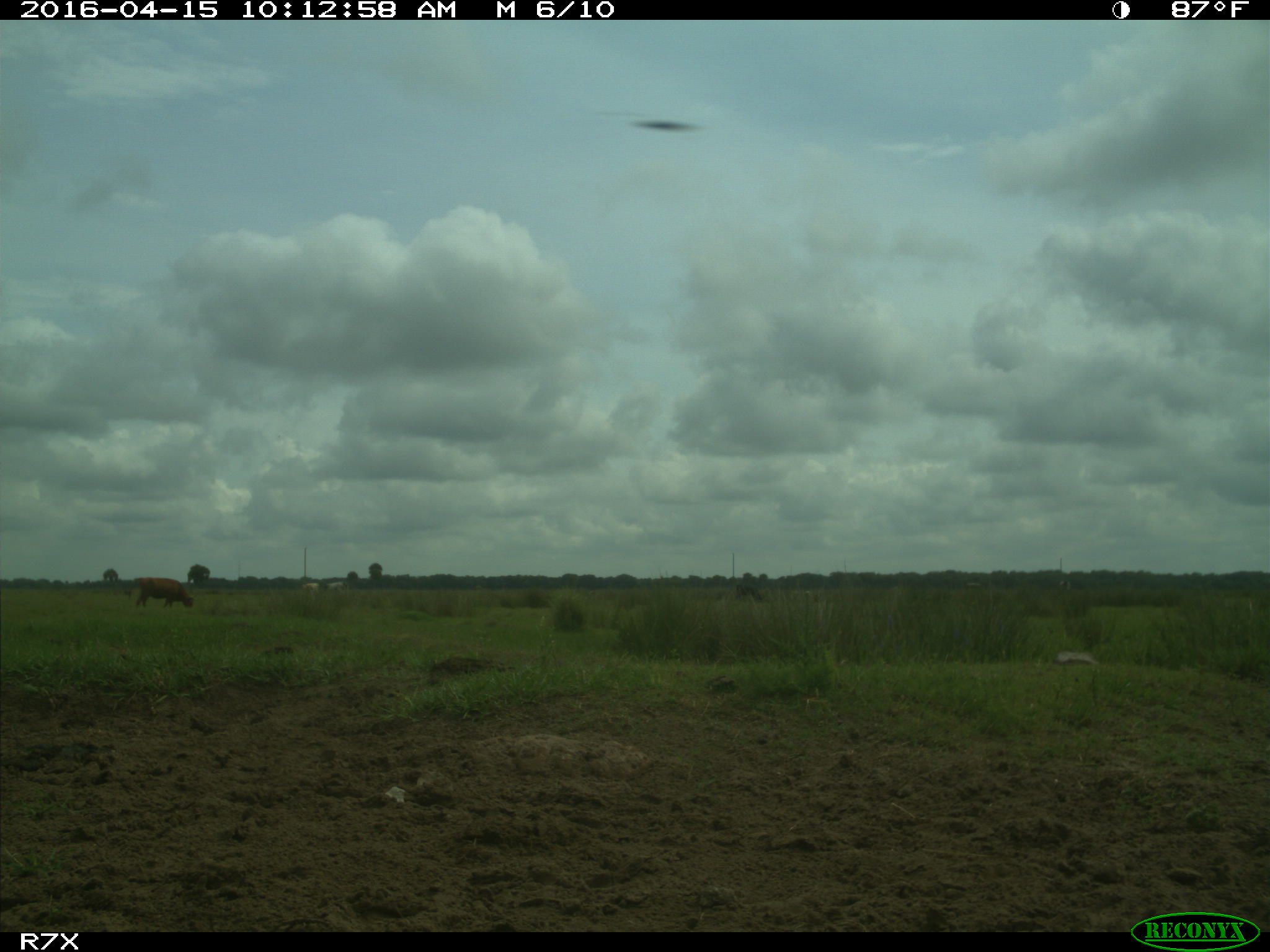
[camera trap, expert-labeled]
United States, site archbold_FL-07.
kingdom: Animalia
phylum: Chordata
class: Mammalia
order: Artiodactyla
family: Bovidae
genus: Bos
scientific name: Bos taurus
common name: domestic cow